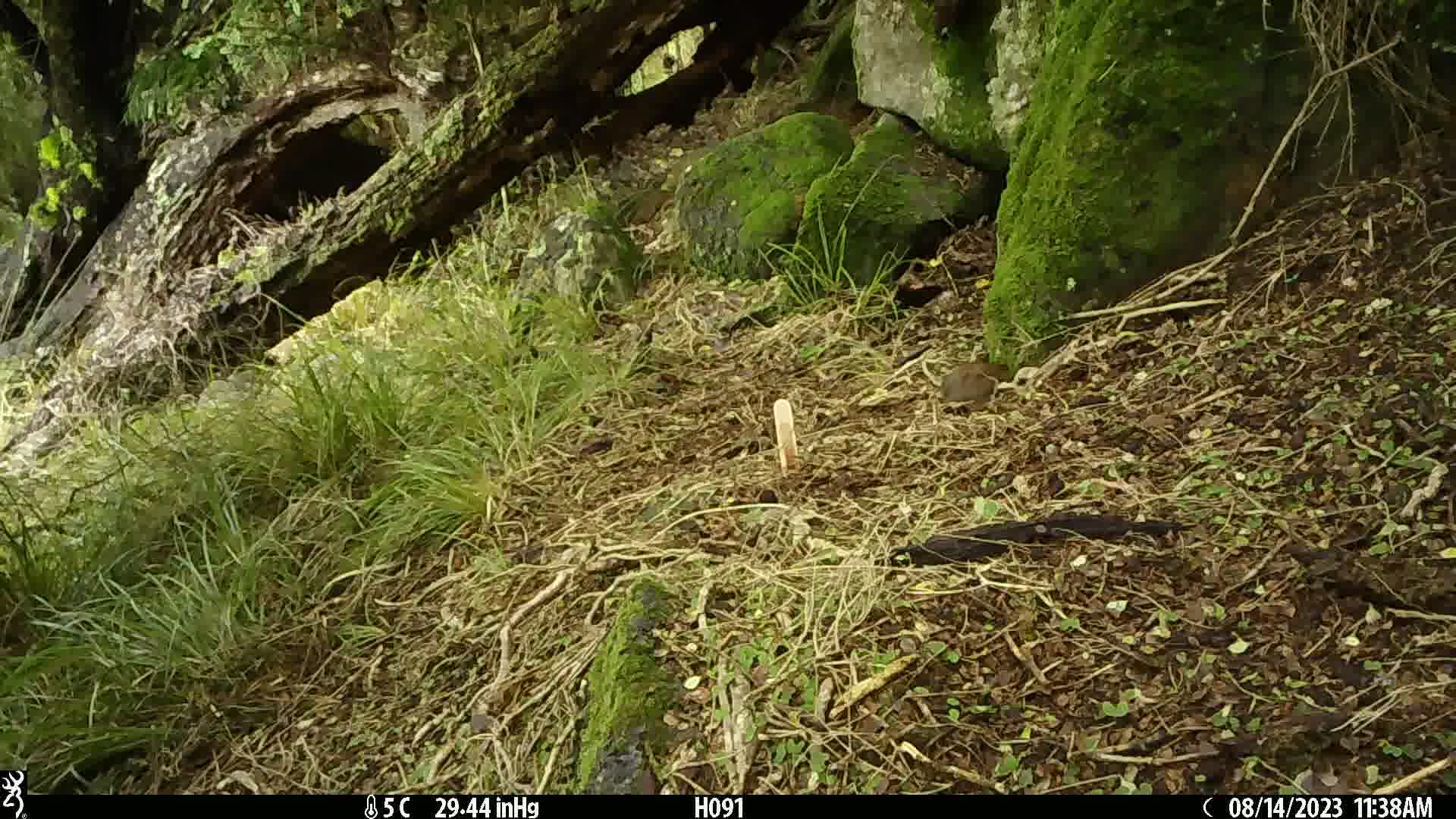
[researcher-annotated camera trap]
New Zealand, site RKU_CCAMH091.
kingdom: Animalia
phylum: Chordata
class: Aves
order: Passeriformes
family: Prunellidae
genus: Prunella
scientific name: Prunella modularis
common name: dunnock